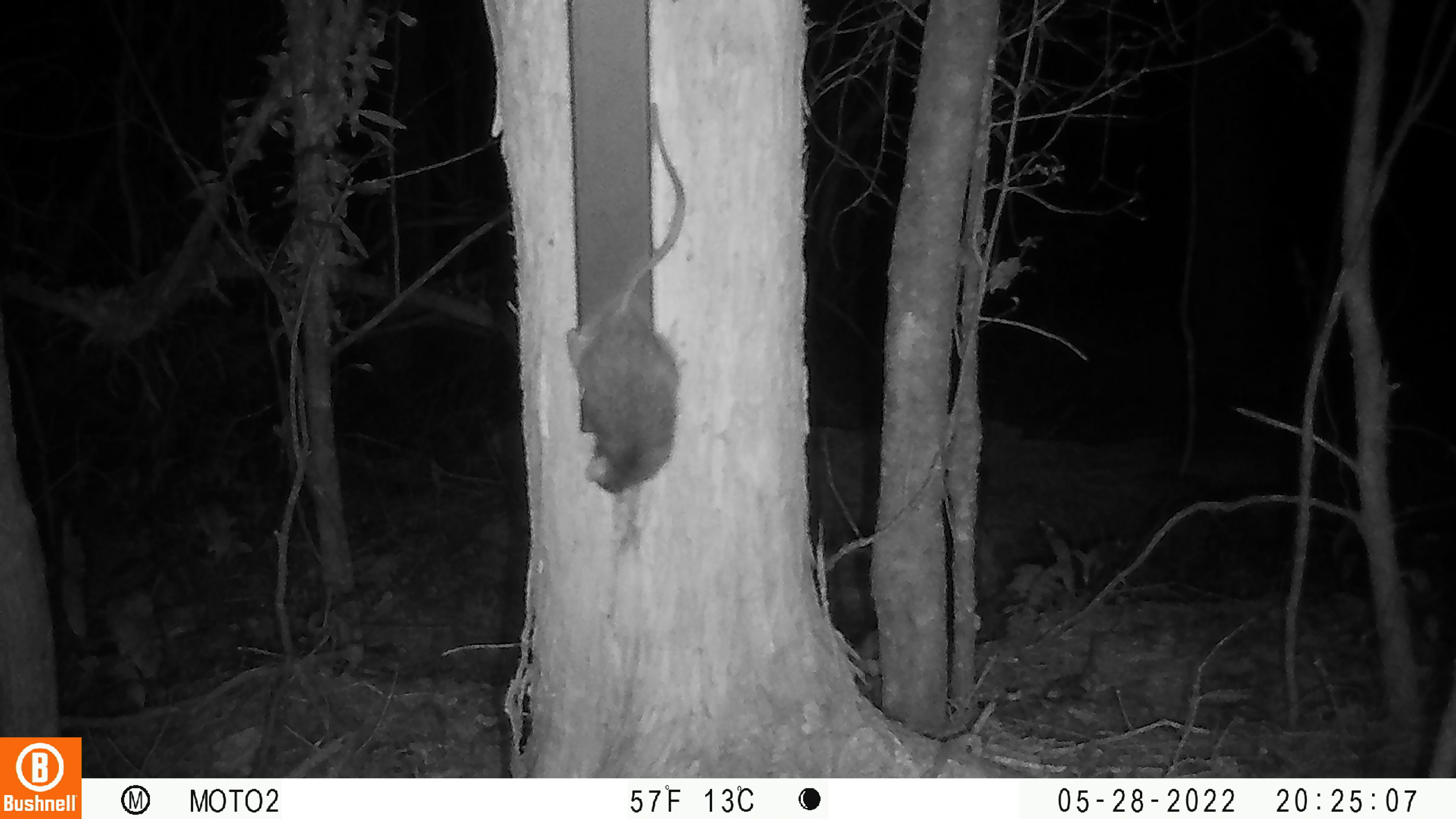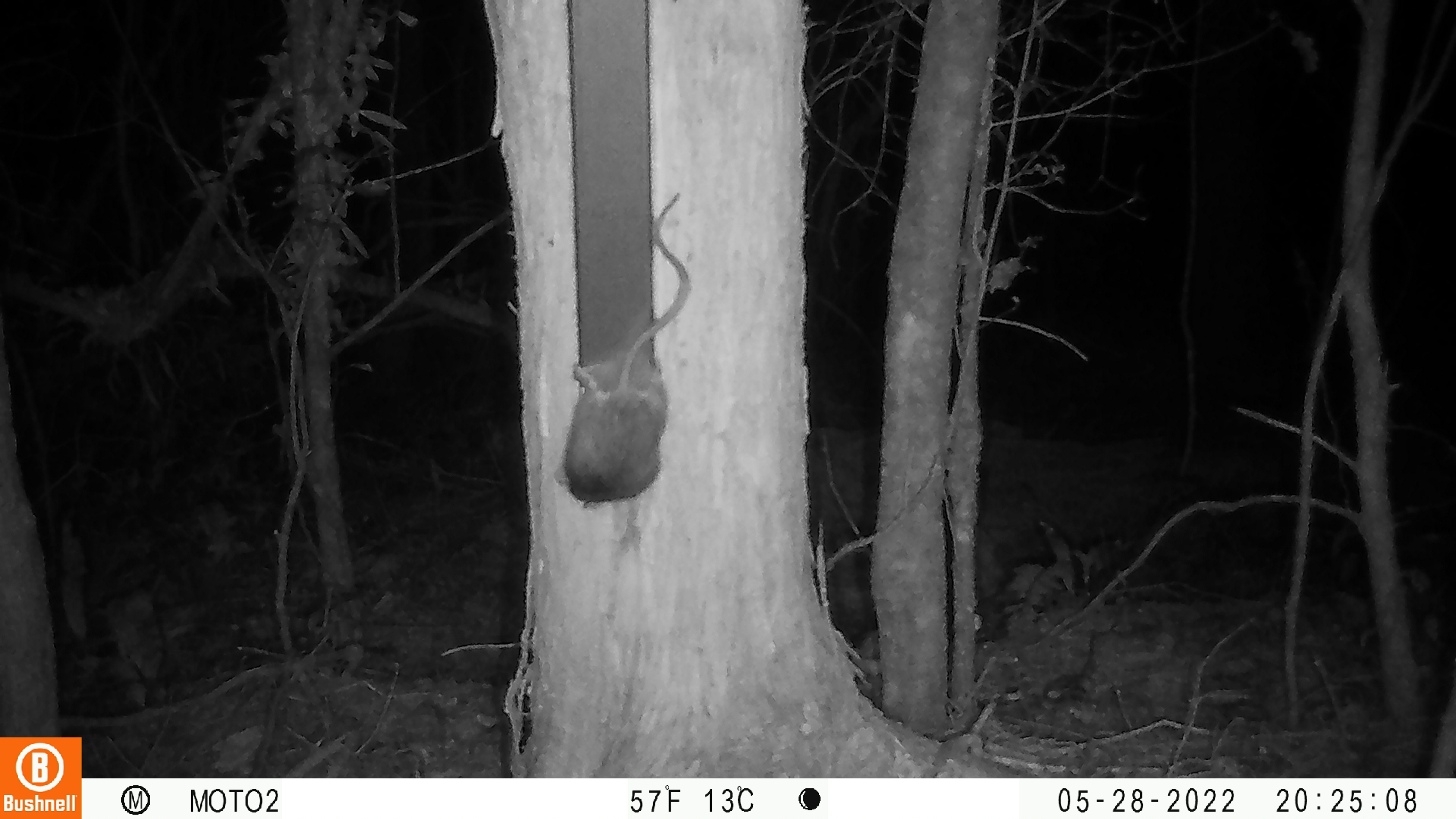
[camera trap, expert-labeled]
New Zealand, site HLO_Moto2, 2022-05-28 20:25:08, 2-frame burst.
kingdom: Animalia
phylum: Chordata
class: Mammalia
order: Rodentia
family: Muridae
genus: Rattus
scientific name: Rattus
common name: rat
Rat (Rattus).